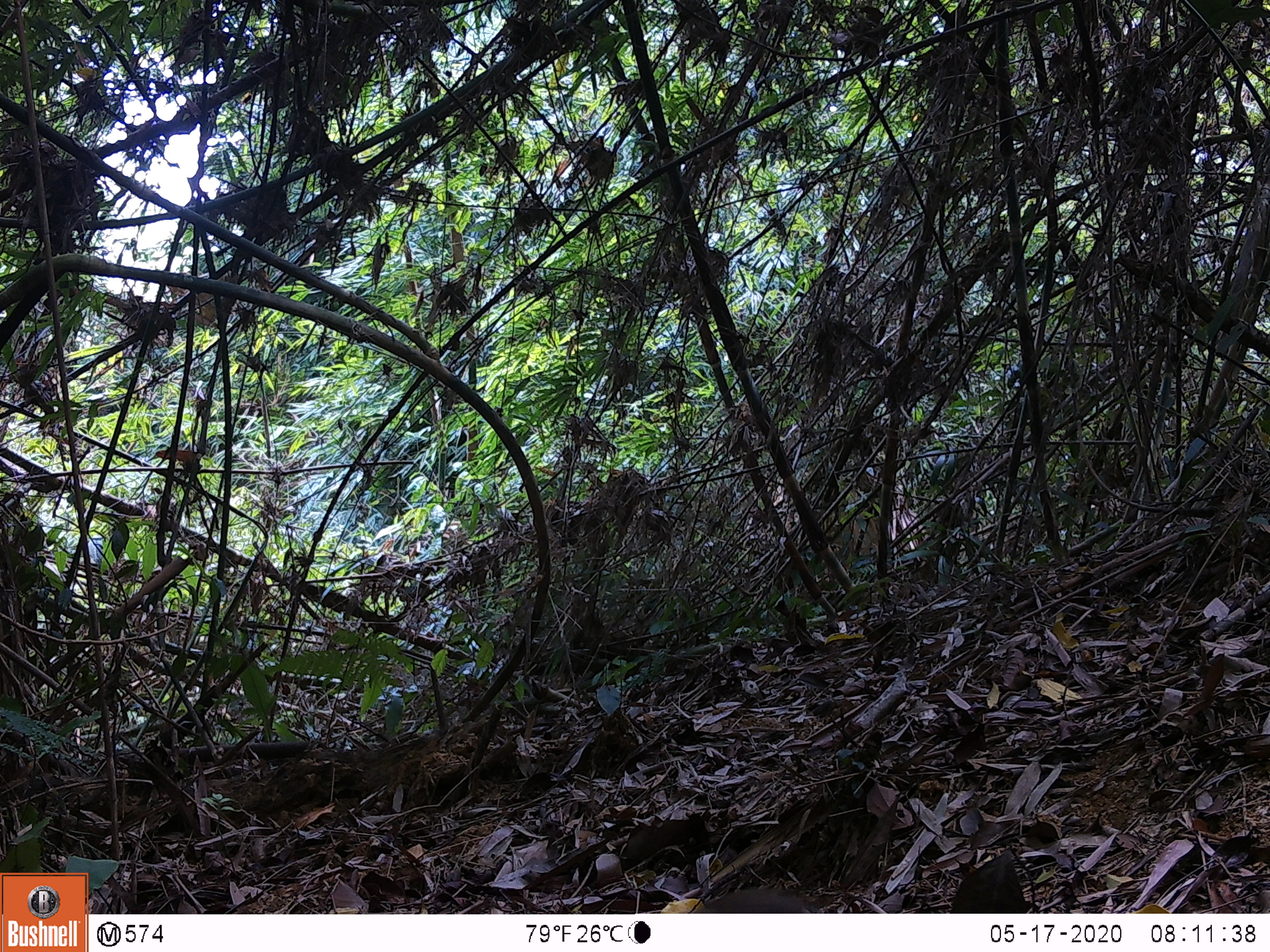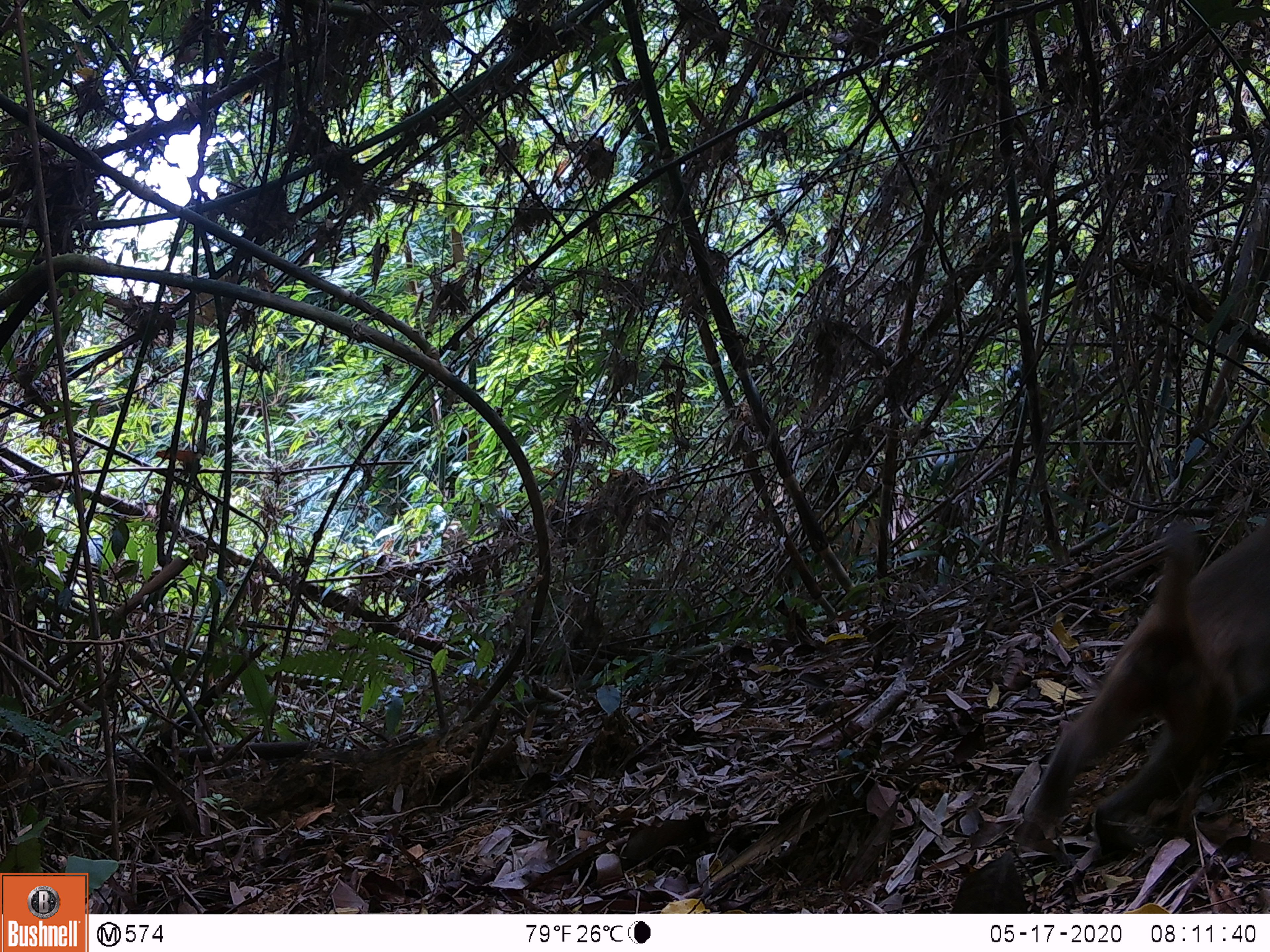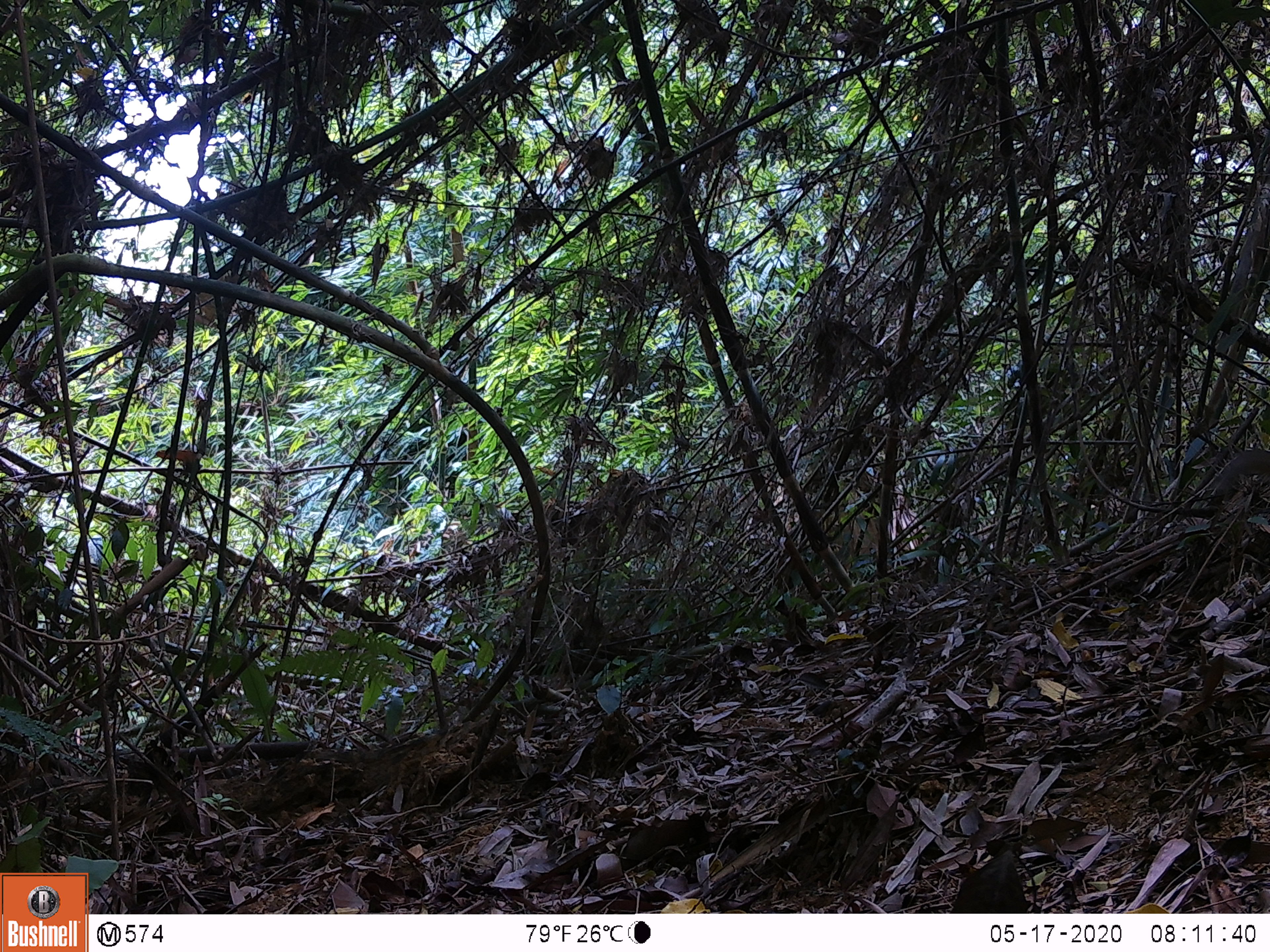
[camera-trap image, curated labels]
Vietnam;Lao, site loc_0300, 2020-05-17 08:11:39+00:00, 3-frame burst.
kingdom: Animalia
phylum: Chordata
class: Mammalia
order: Primates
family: Cercopithecidae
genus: Macaca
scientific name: Macaca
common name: macaques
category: assam or rhesus macaque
Assam or rhesus macaque (macaques) (Macaca). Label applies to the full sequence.